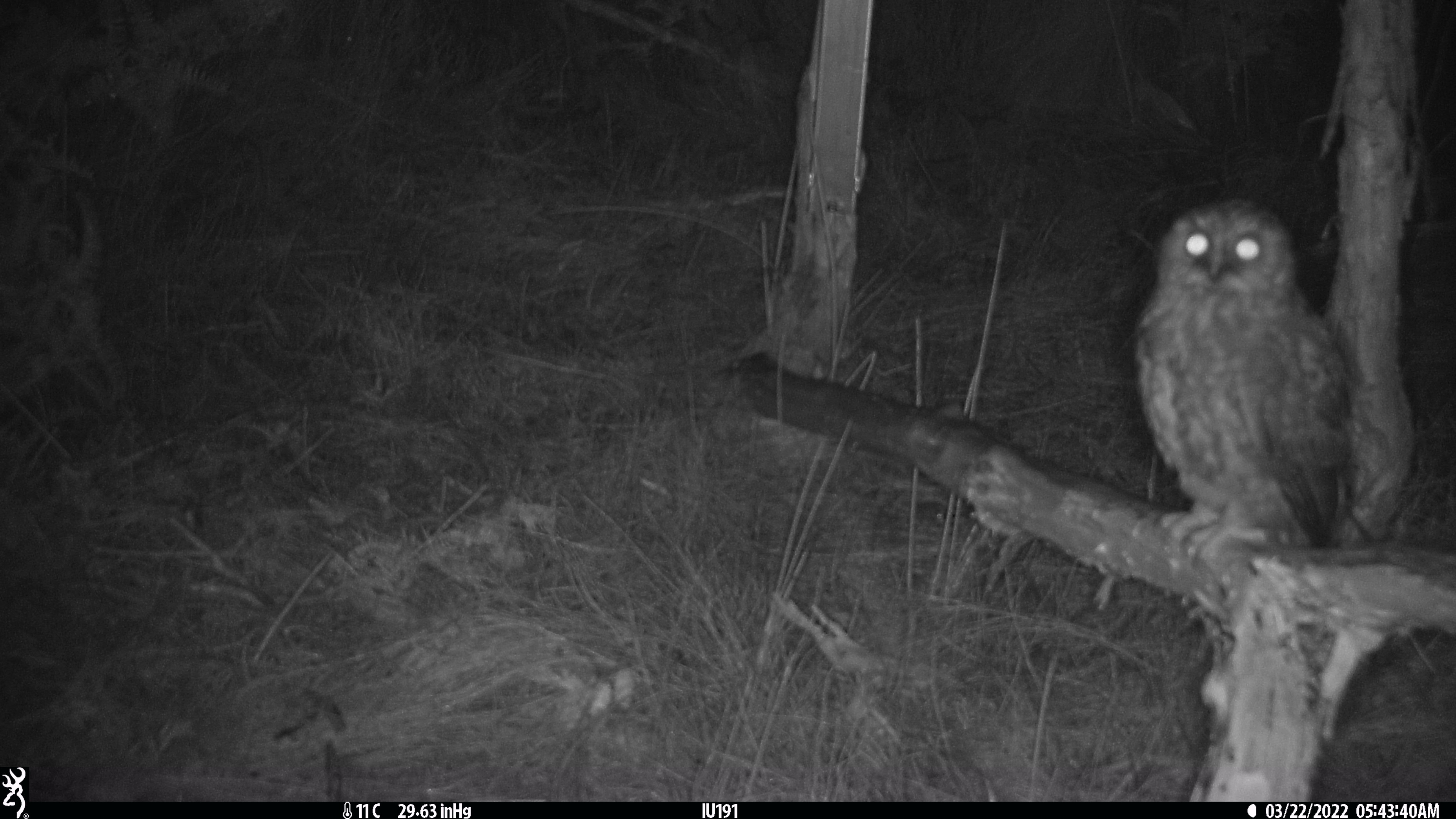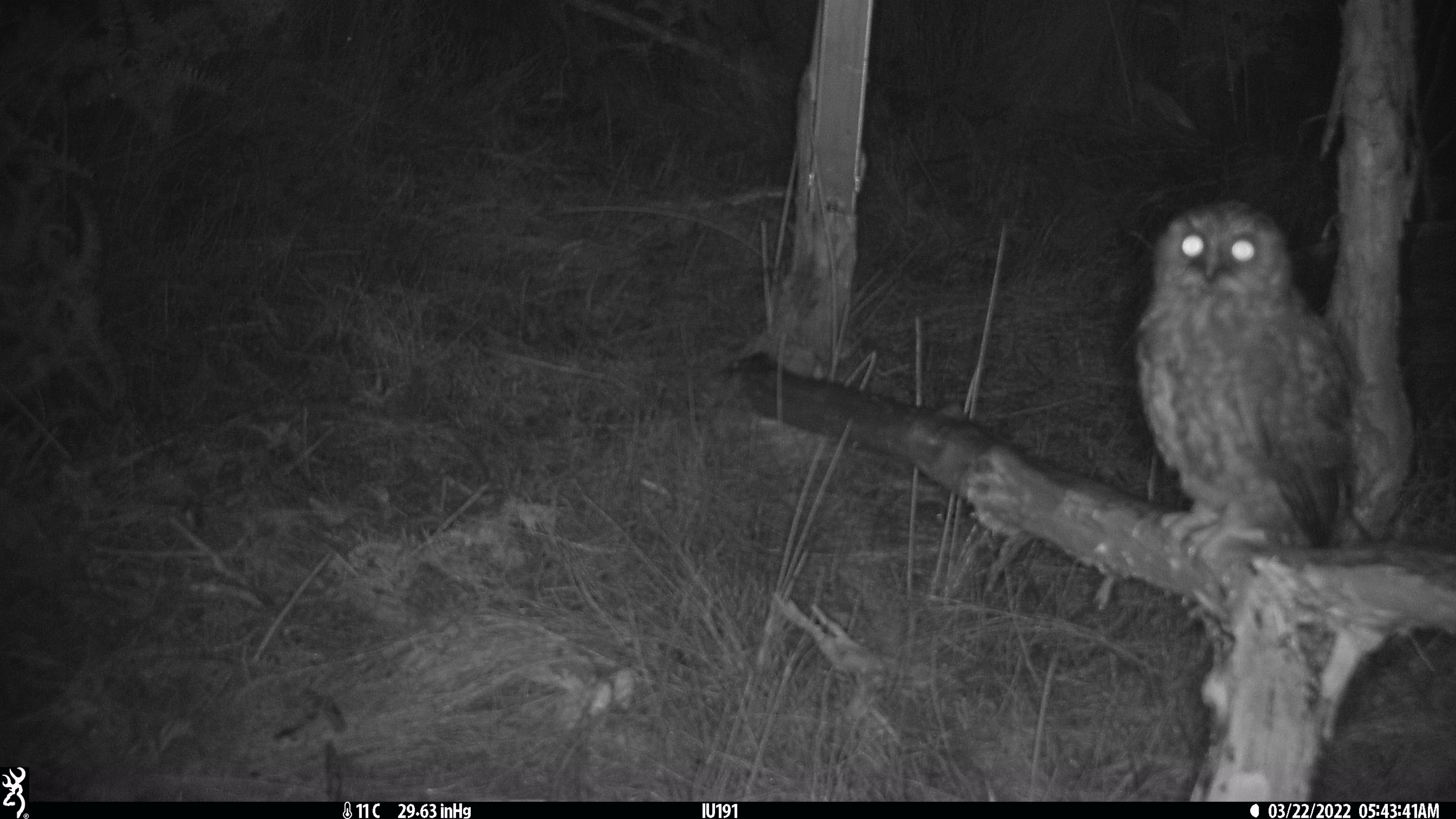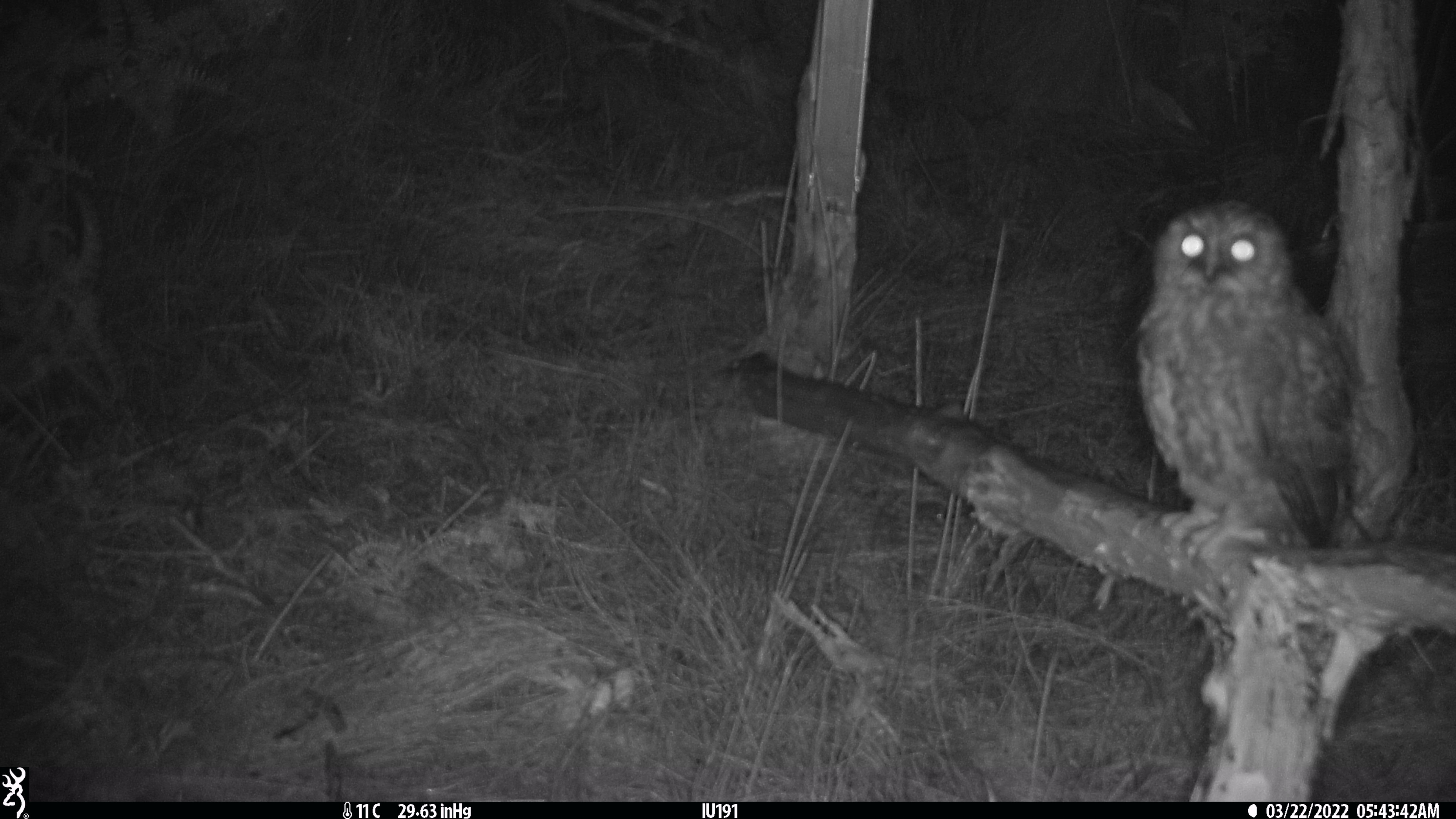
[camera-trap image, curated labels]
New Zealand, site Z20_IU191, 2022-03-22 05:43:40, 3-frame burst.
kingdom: Animalia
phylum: Chordata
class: Aves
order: Strigiformes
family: Strigidae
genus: Ninox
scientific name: Ninox novaeseelandiae novaeseelandiae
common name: morepork